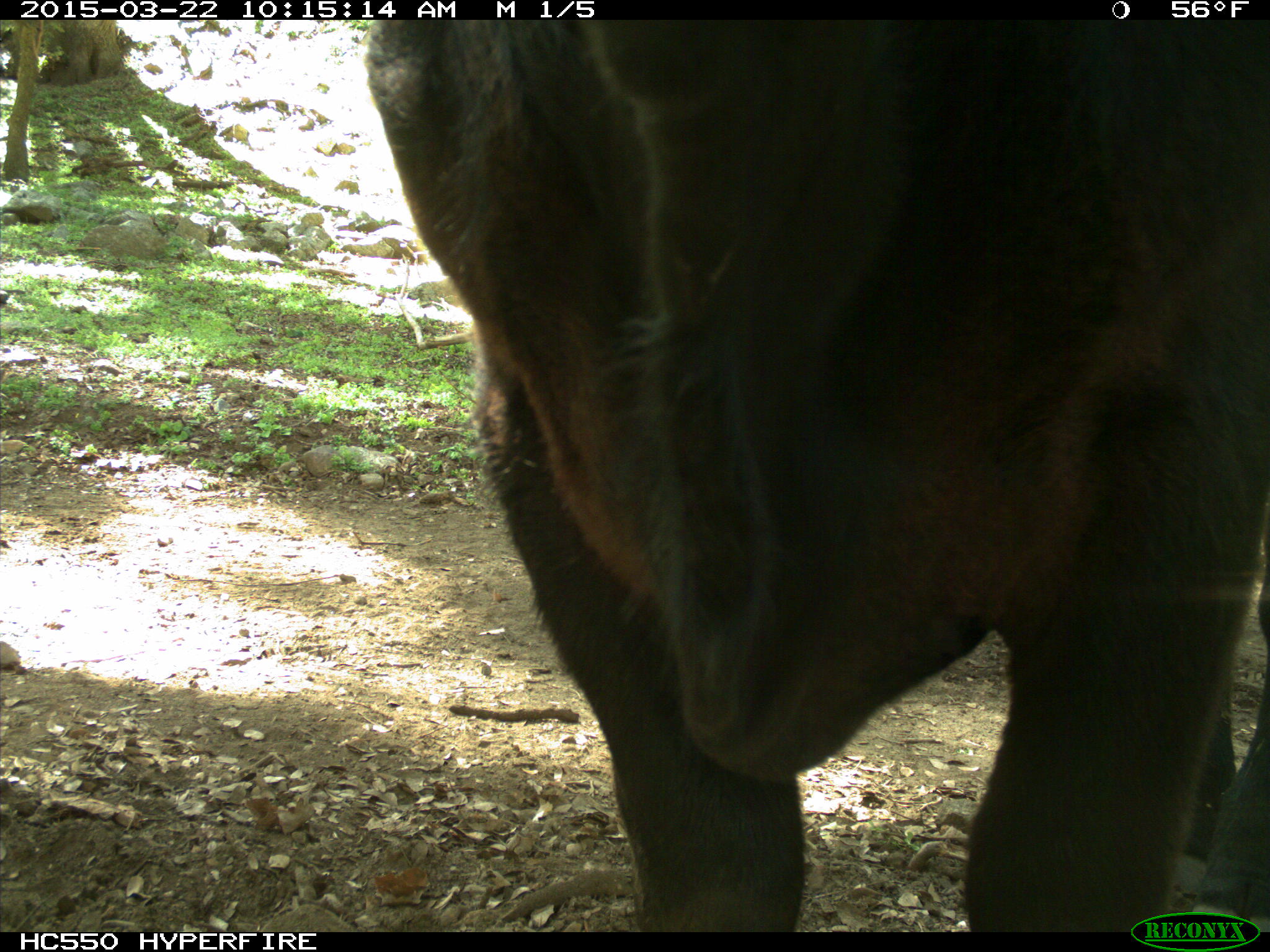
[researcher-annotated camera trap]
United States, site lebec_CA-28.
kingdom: Animalia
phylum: Chordata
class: Mammalia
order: Artiodactyla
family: Bovidae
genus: Bos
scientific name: Bos taurus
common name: domestic cow